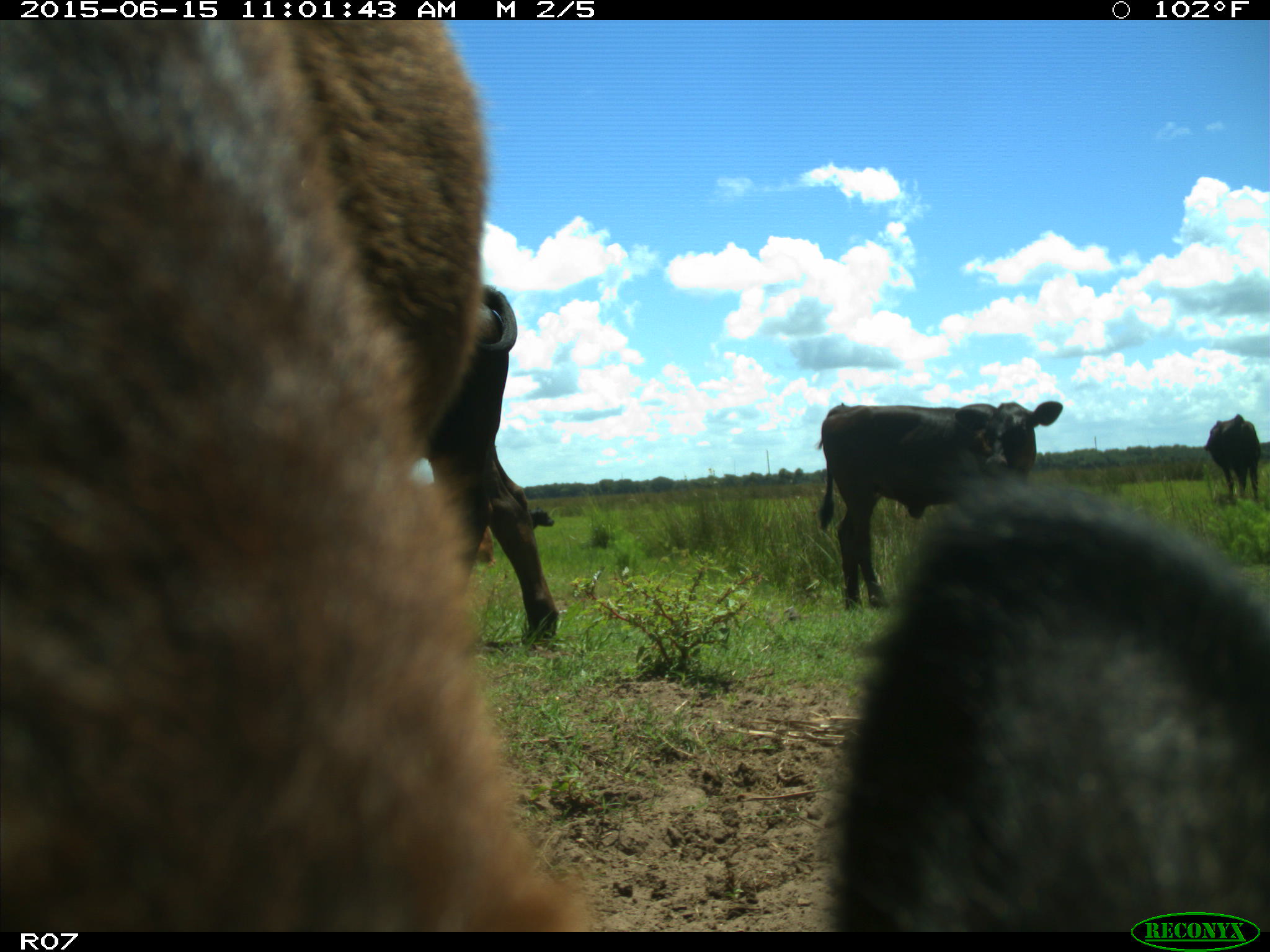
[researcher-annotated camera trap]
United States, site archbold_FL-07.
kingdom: Animalia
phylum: Chordata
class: Mammalia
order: Artiodactyla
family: Bovidae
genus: Bos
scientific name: Bos taurus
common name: domestic cow